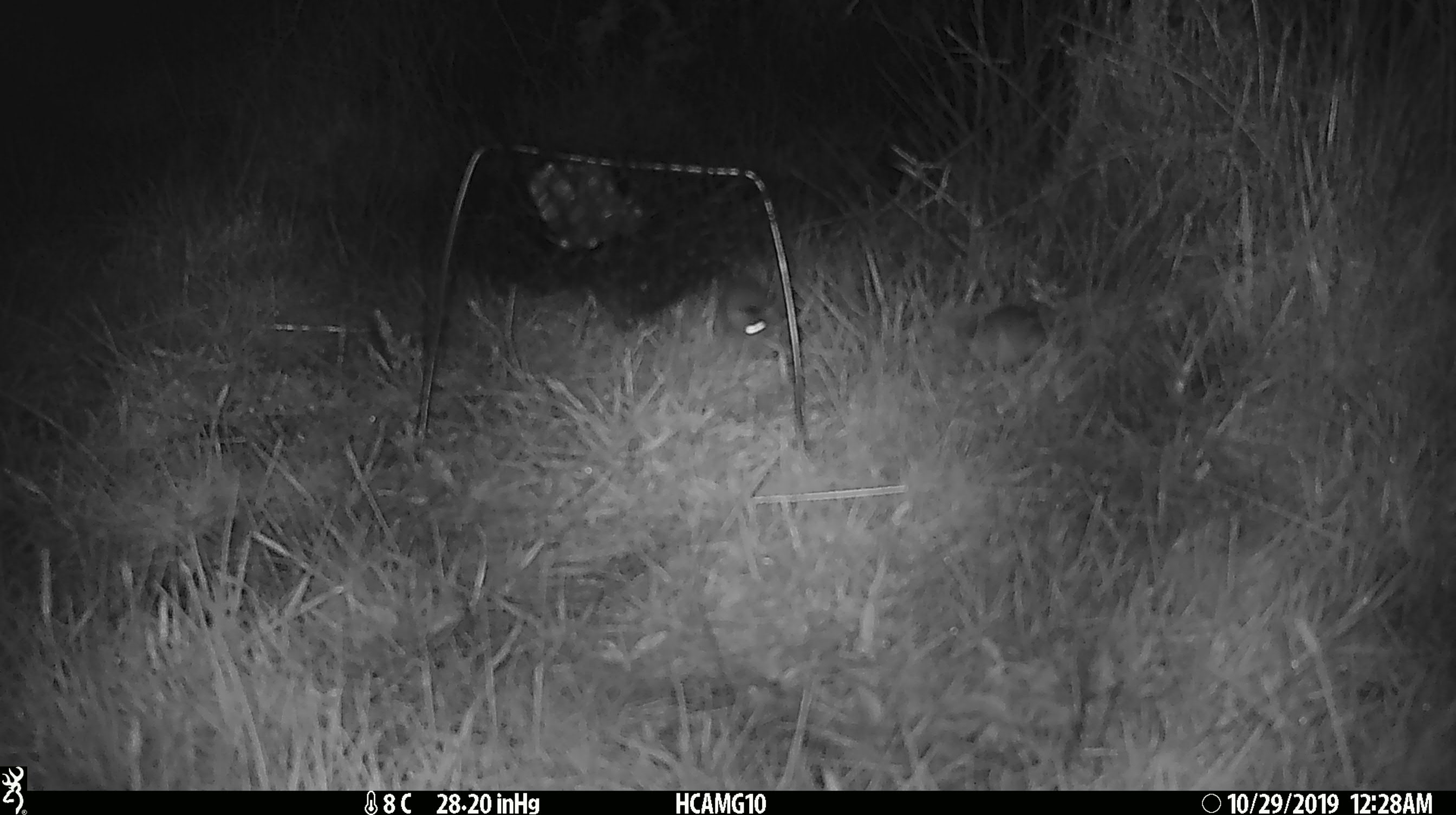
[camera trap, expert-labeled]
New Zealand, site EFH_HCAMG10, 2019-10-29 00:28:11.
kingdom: Animalia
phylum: Chordata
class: Mammalia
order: Rodentia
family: Muridae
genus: Mus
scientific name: Mus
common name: mouse